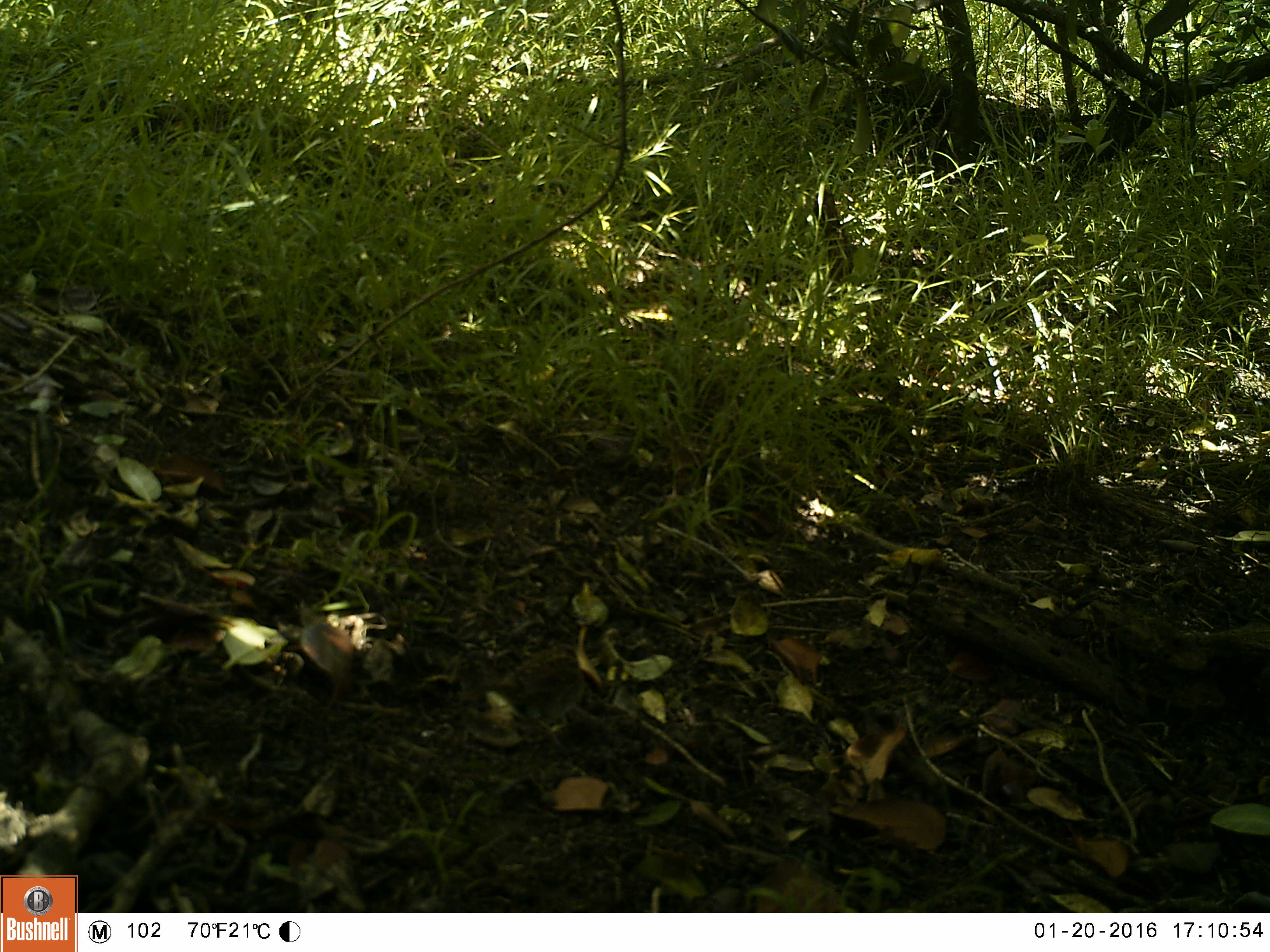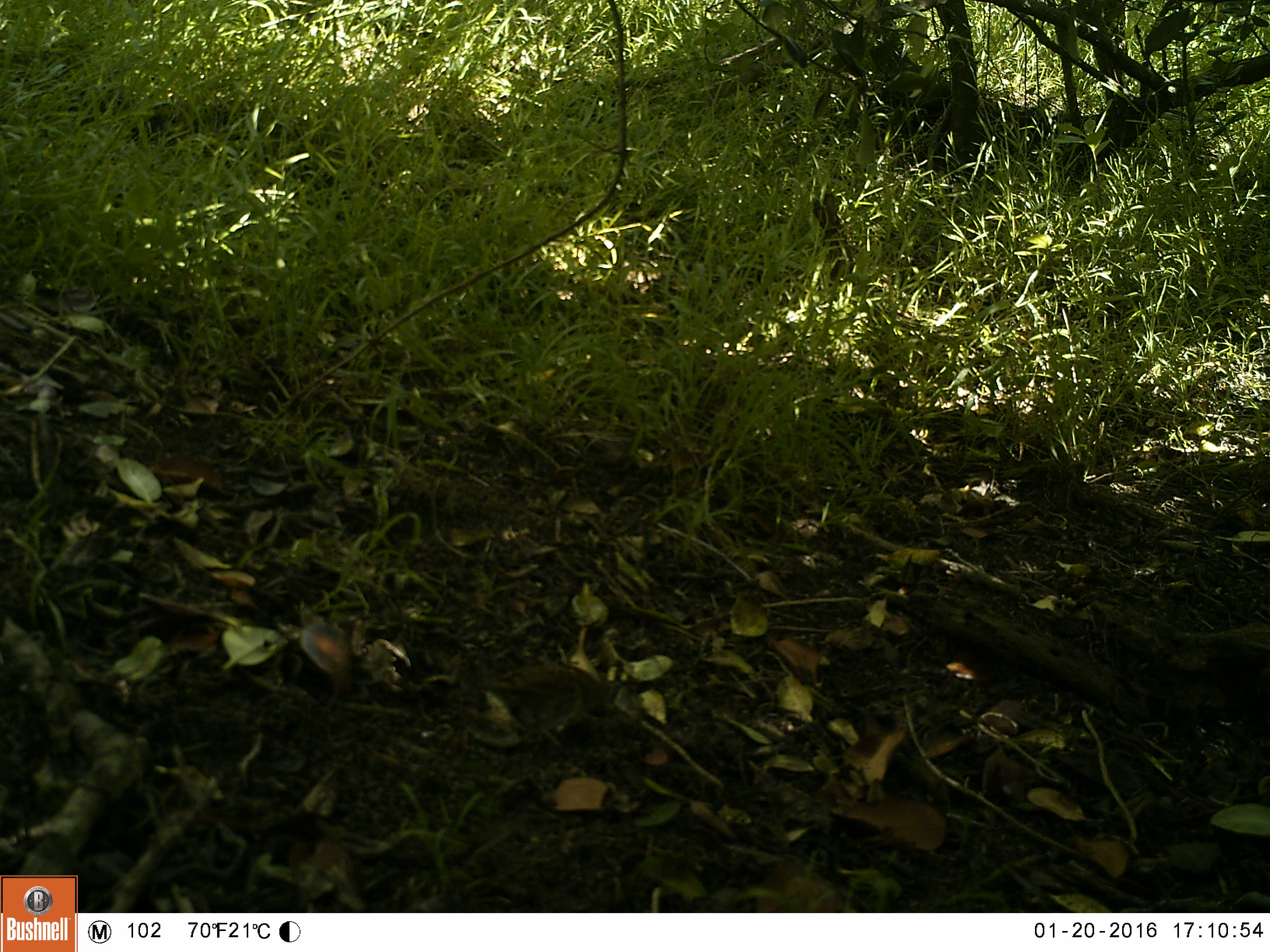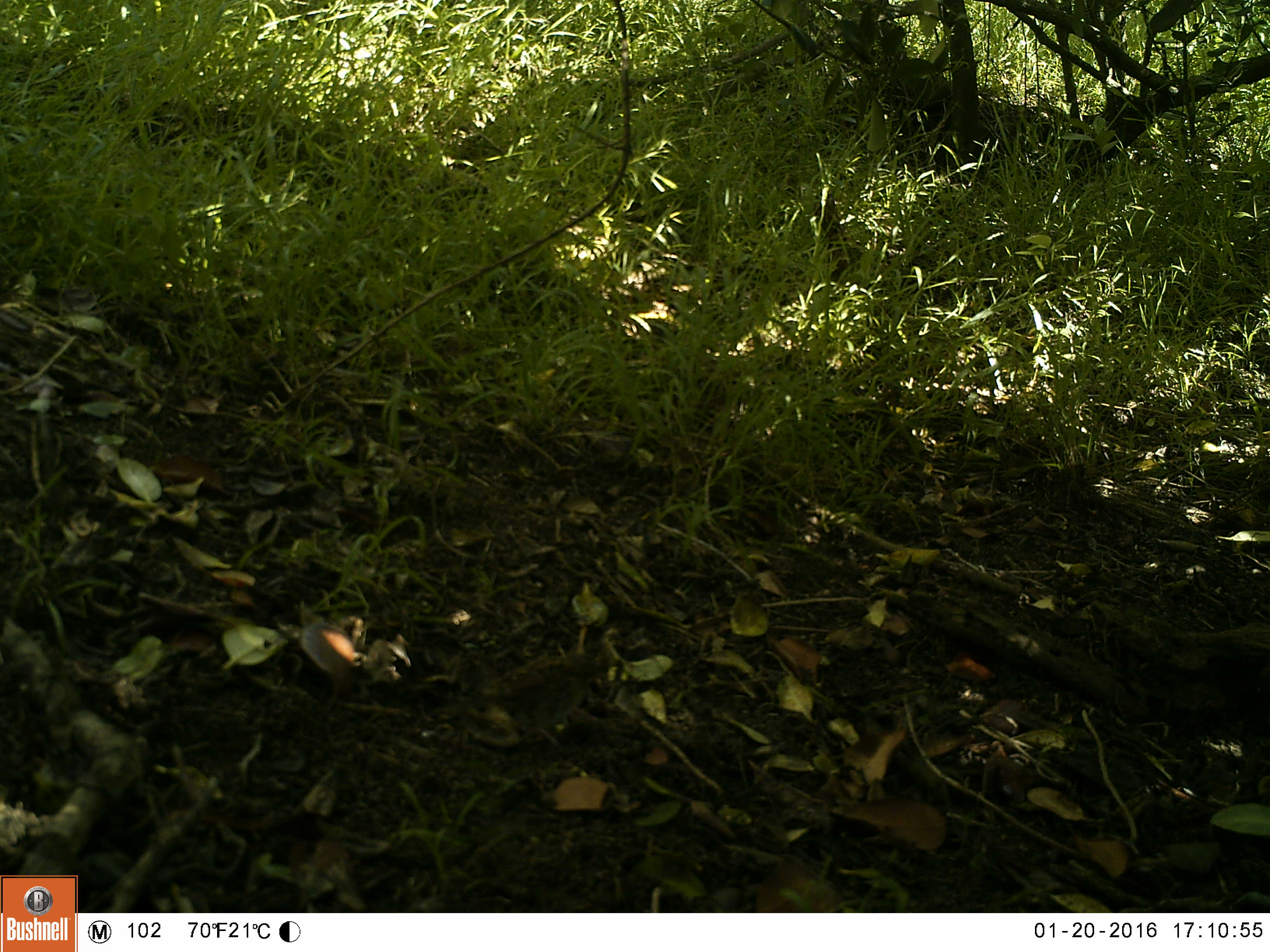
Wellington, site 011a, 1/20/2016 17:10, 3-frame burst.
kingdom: Animalia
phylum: Chordata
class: Aves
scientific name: Aves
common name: bird